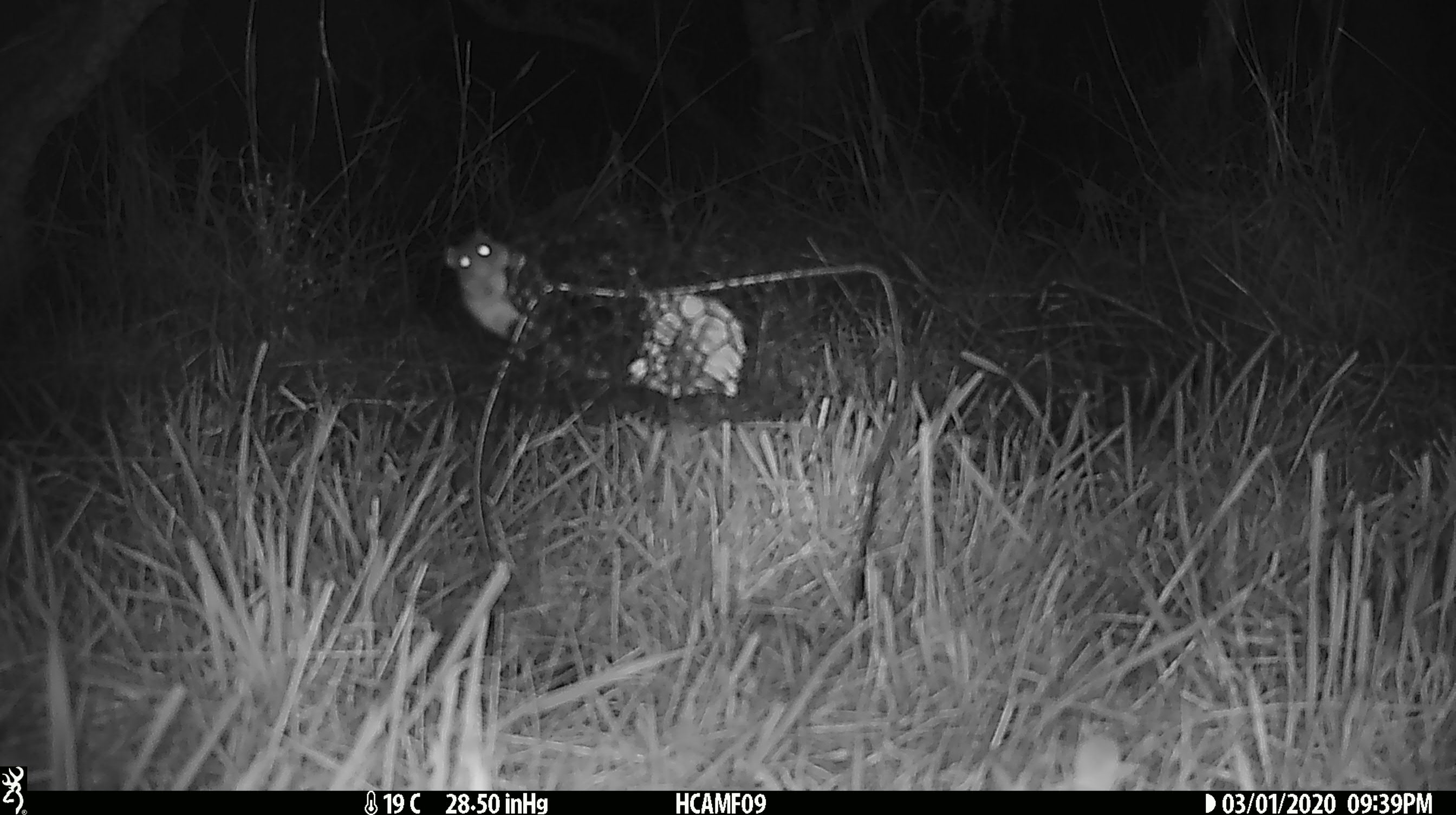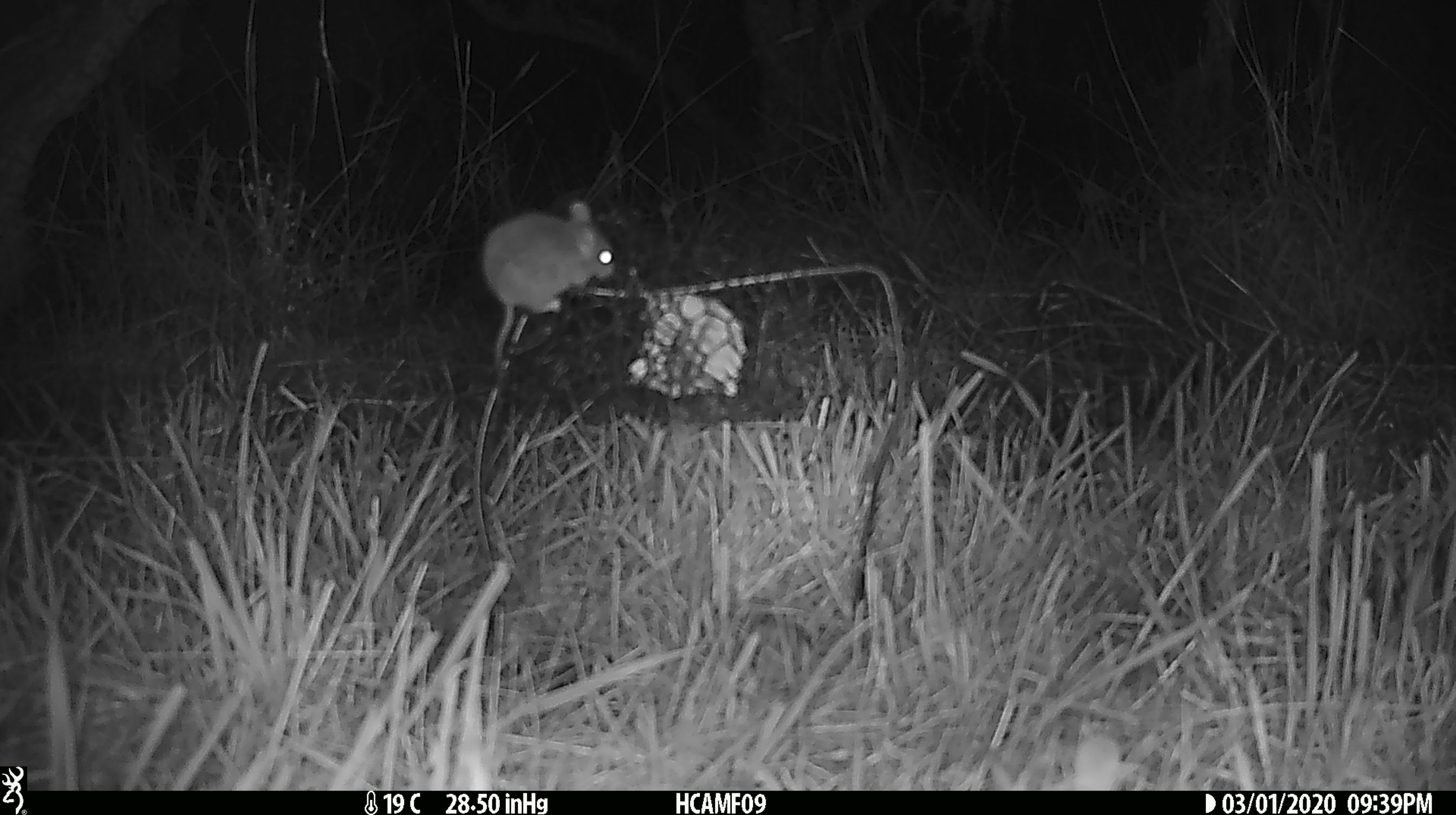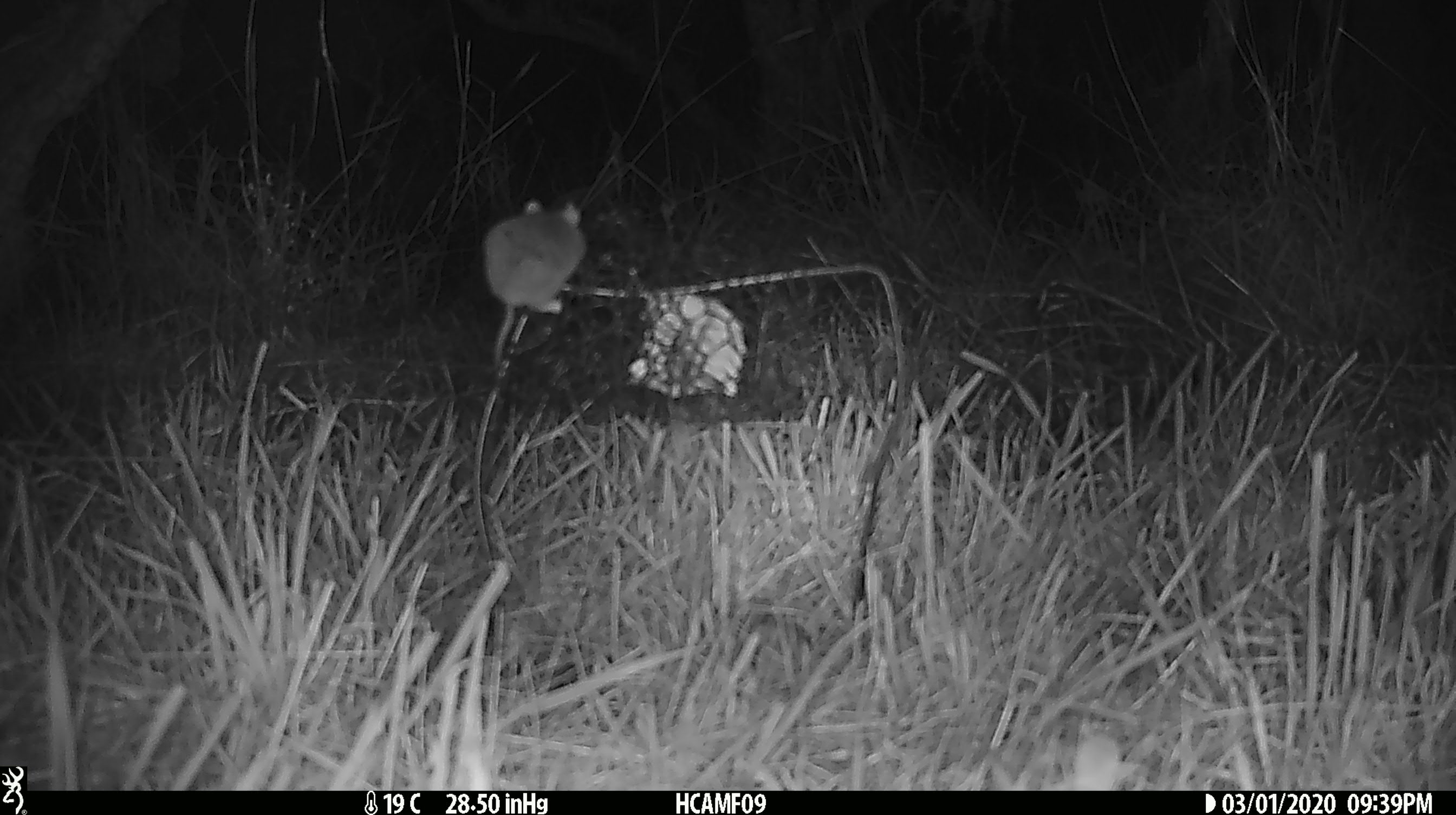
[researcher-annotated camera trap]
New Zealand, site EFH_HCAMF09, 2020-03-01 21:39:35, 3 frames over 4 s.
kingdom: Animalia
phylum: Chordata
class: Mammalia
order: Rodentia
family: Muridae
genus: Mus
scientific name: Mus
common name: mouse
Mouse (Mus).